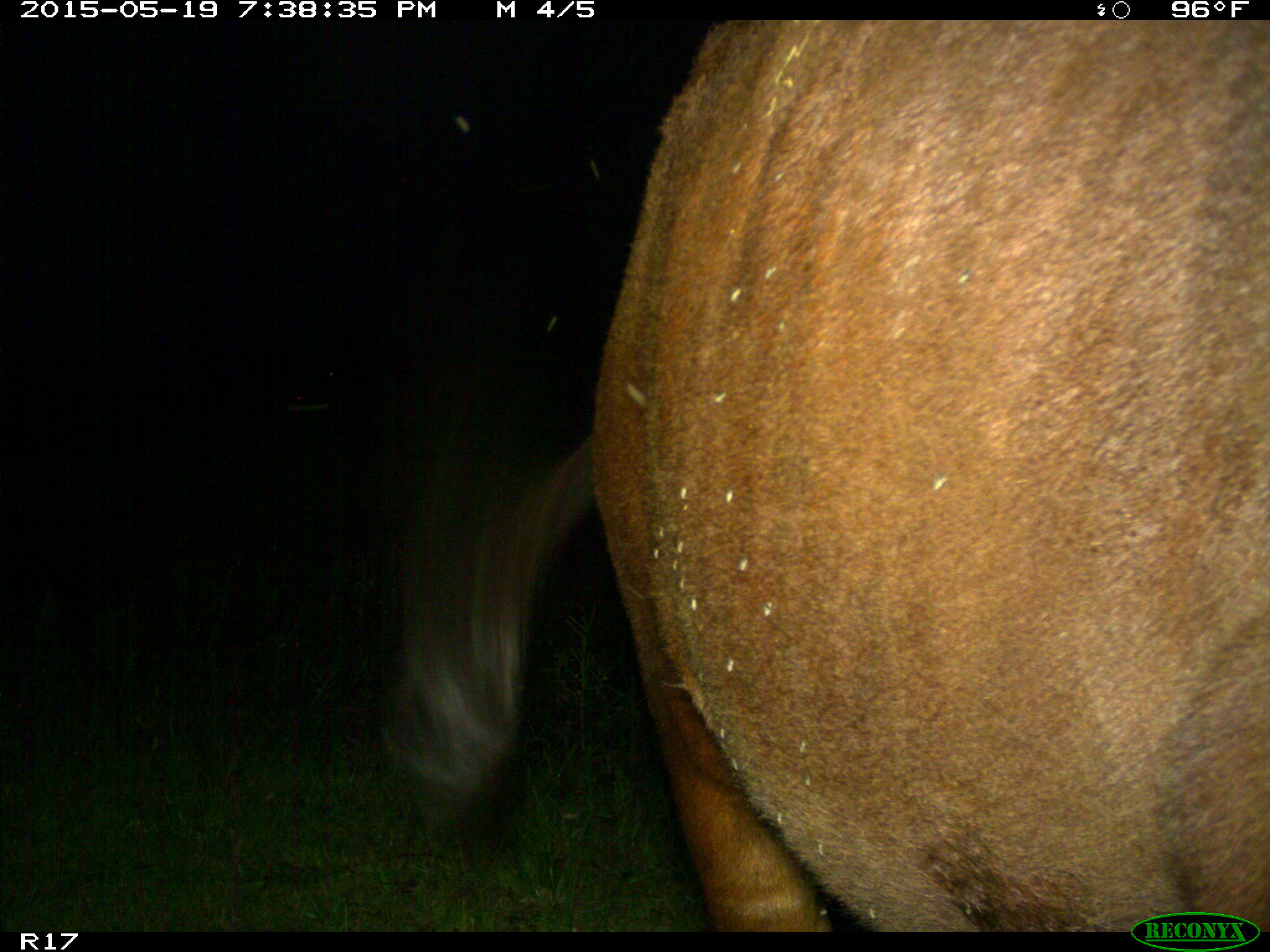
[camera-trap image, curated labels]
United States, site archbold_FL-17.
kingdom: Animalia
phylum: Chordata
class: Mammalia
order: Artiodactyla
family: Bovidae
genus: Bos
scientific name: Bos taurus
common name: domestic cow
Bos taurus (domestic cow).